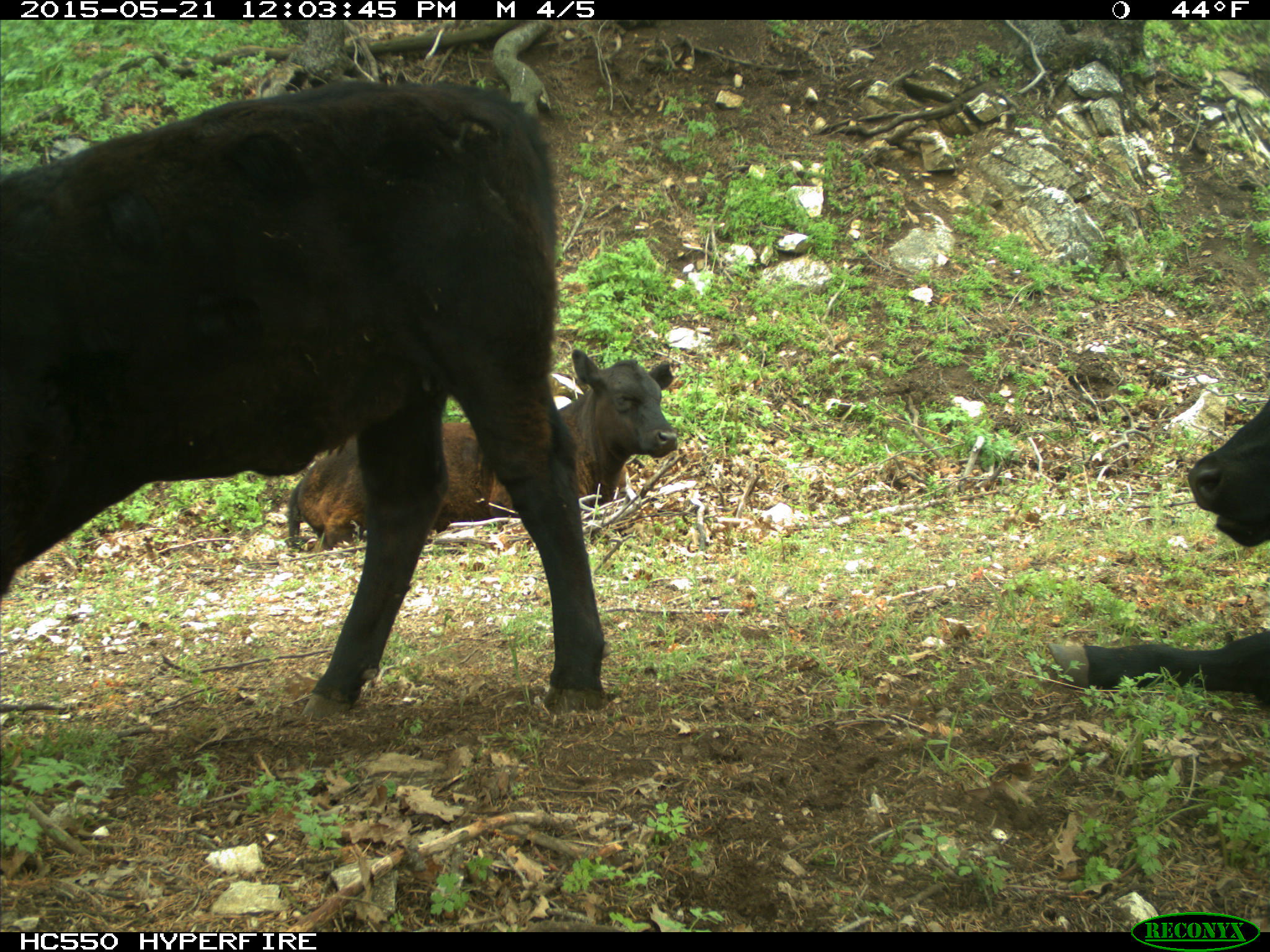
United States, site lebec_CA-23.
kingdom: Animalia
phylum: Chordata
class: Mammalia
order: Artiodactyla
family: Bovidae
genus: Bos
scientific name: Bos taurus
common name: domestic cow